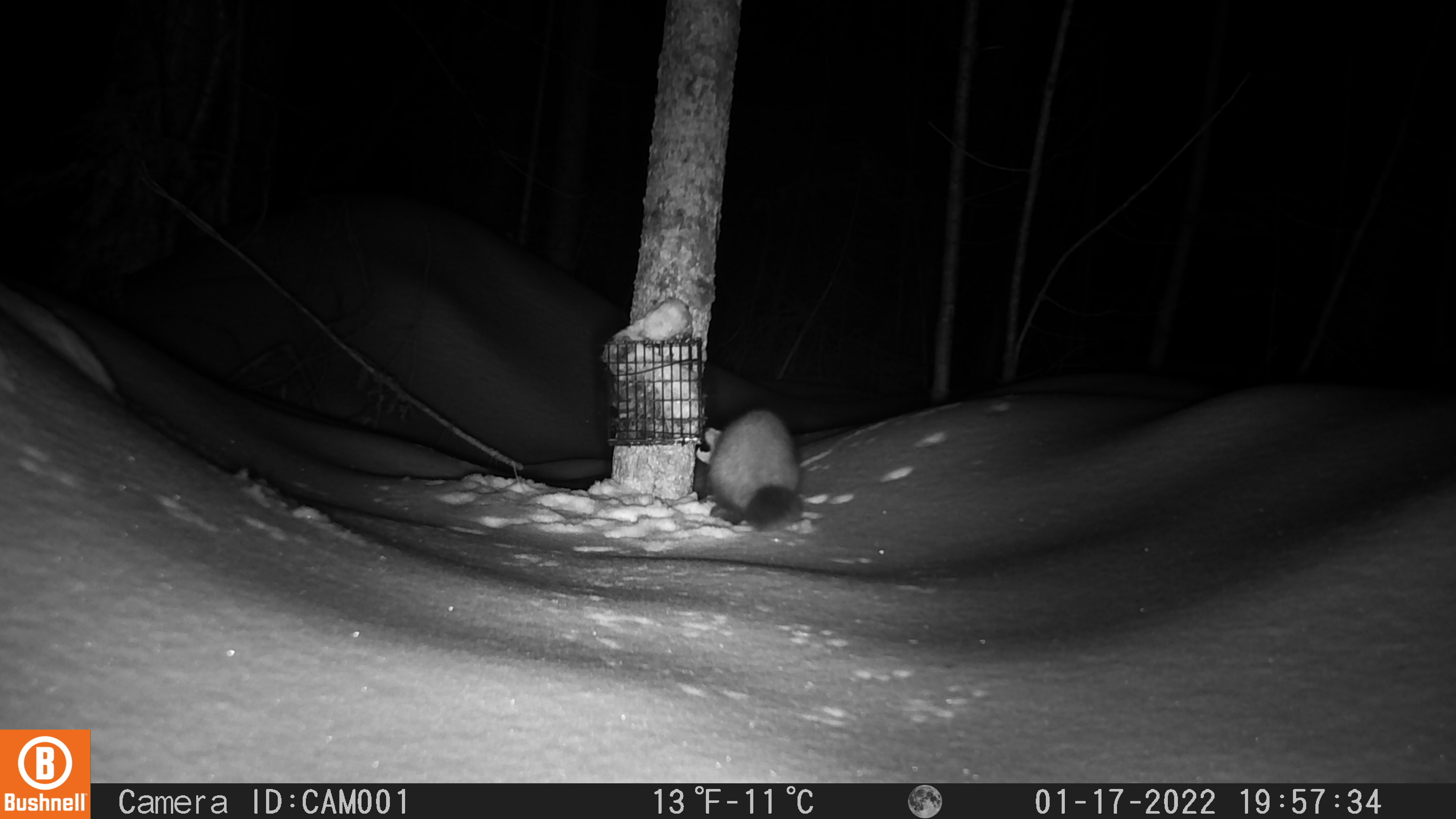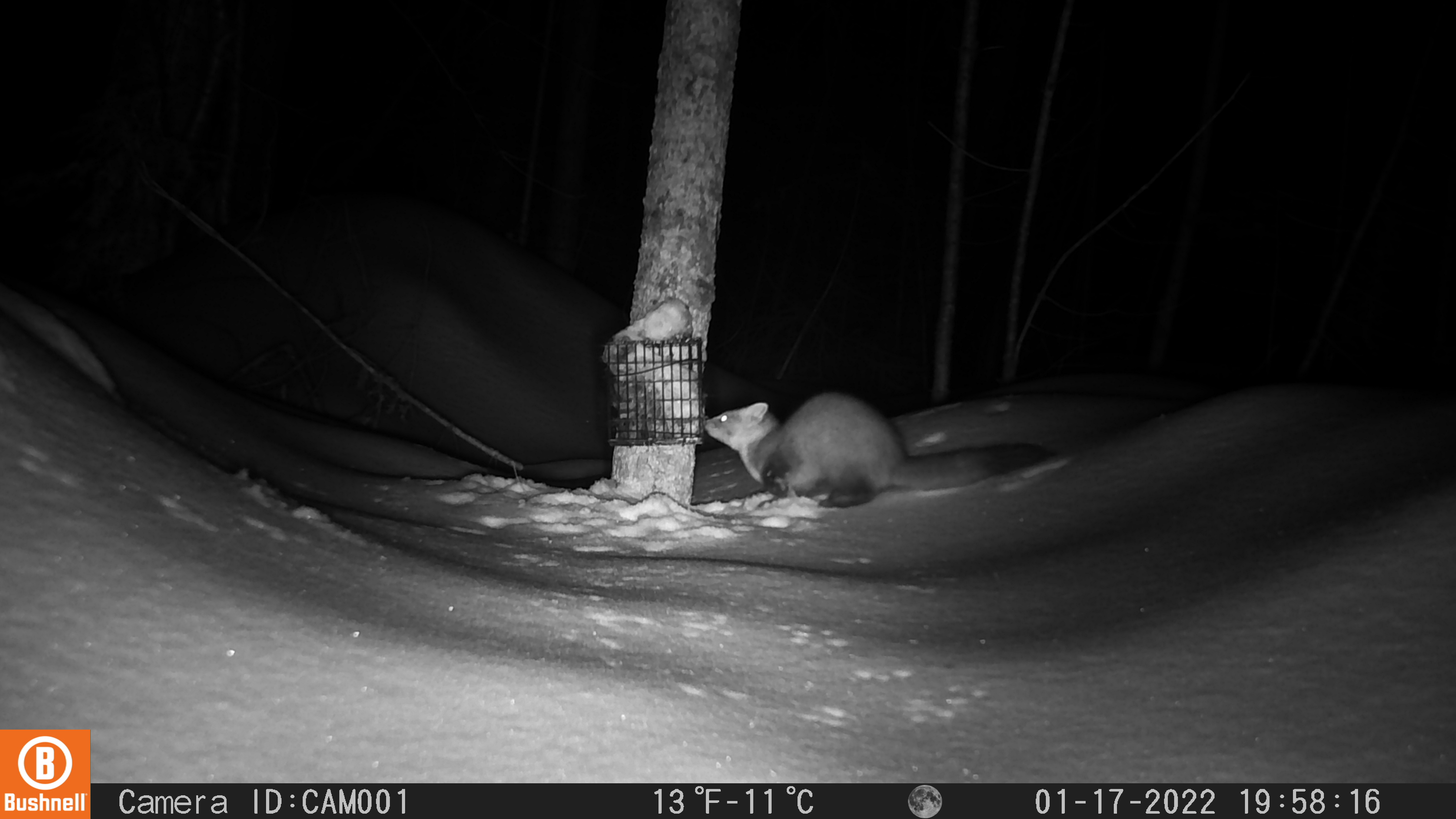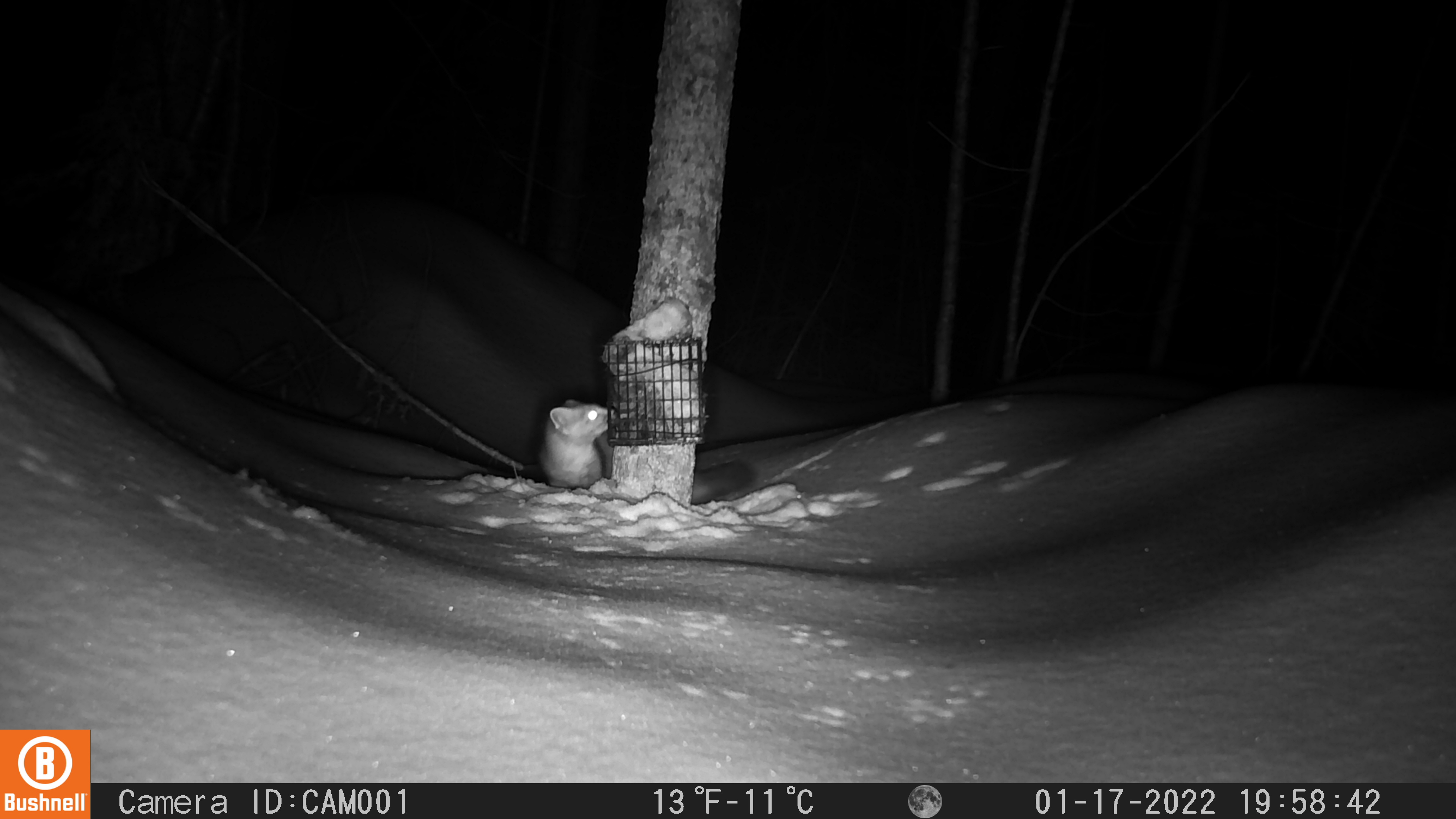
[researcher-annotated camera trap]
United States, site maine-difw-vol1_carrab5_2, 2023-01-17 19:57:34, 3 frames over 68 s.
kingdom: Animalia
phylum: Chordata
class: Mammalia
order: Carnivora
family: Mustelidae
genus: Martes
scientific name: Martes americana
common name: american marten